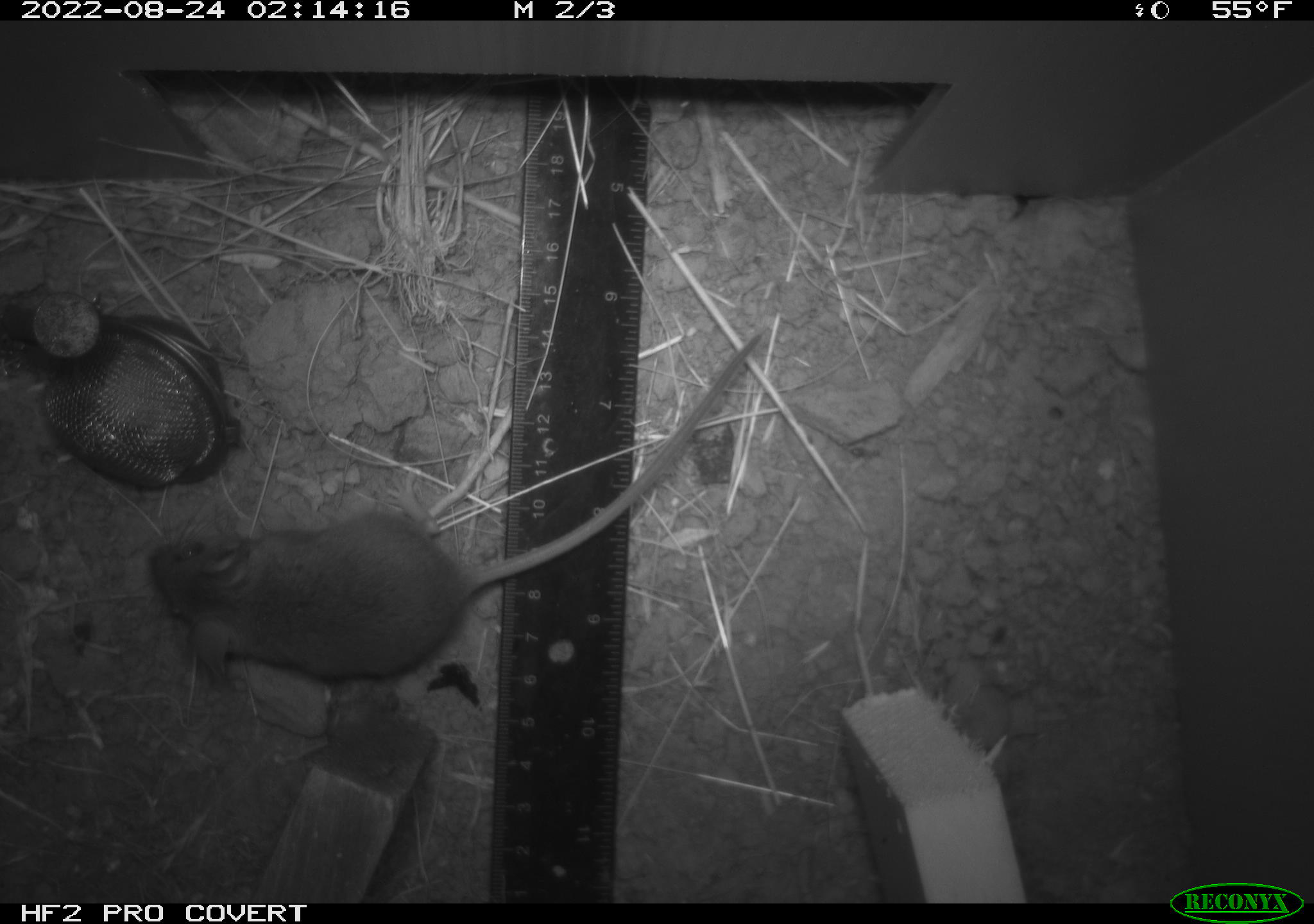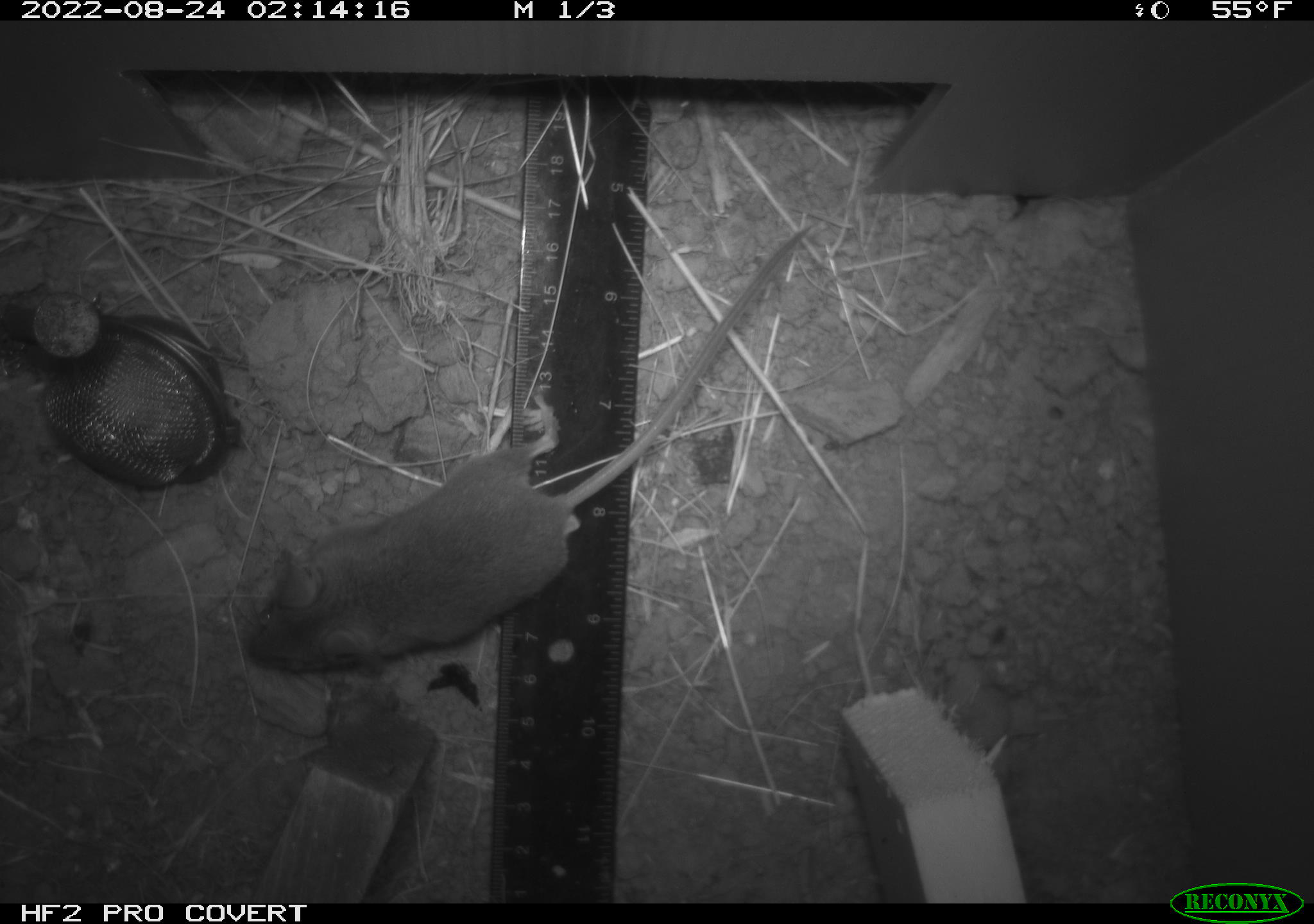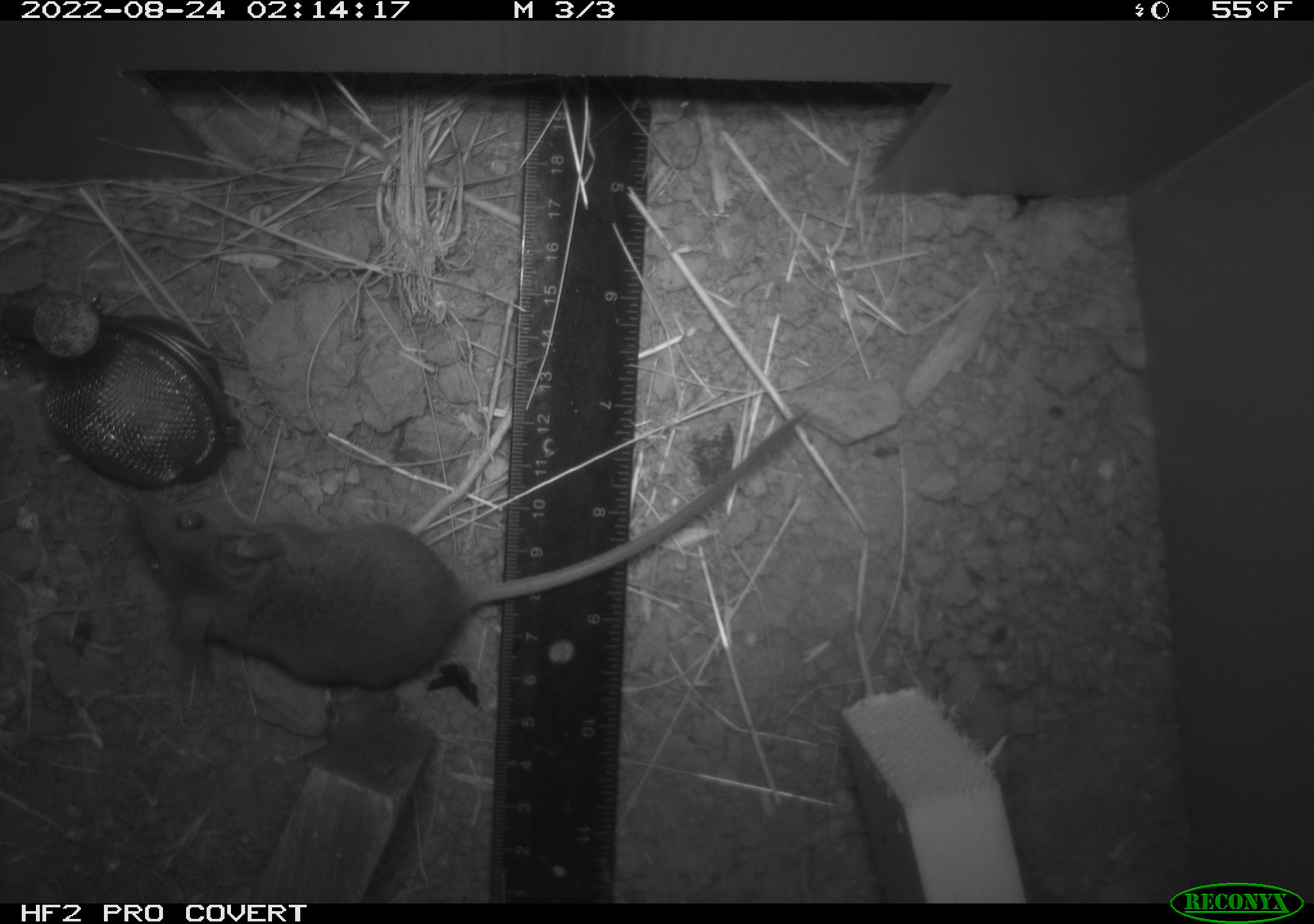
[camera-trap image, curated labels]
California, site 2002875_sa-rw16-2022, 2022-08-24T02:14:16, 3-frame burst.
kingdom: Animalia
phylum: Chordata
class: Mammalia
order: Rodentia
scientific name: Rodentia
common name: mouse species